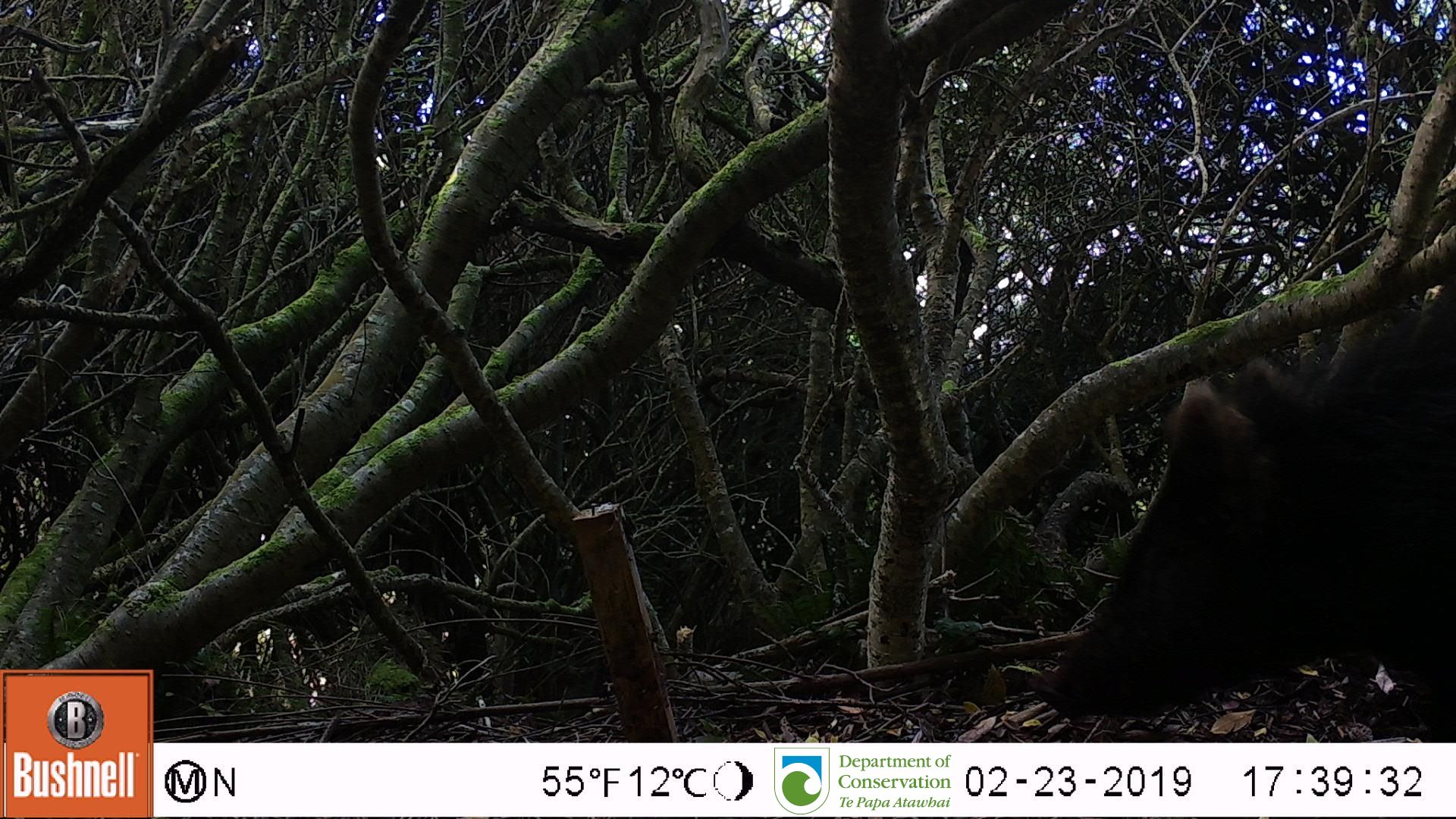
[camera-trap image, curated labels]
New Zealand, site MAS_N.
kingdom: Animalia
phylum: Chordata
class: Mammalia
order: Artiodactyla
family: Suidae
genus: Sus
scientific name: Sus scrofa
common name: pig